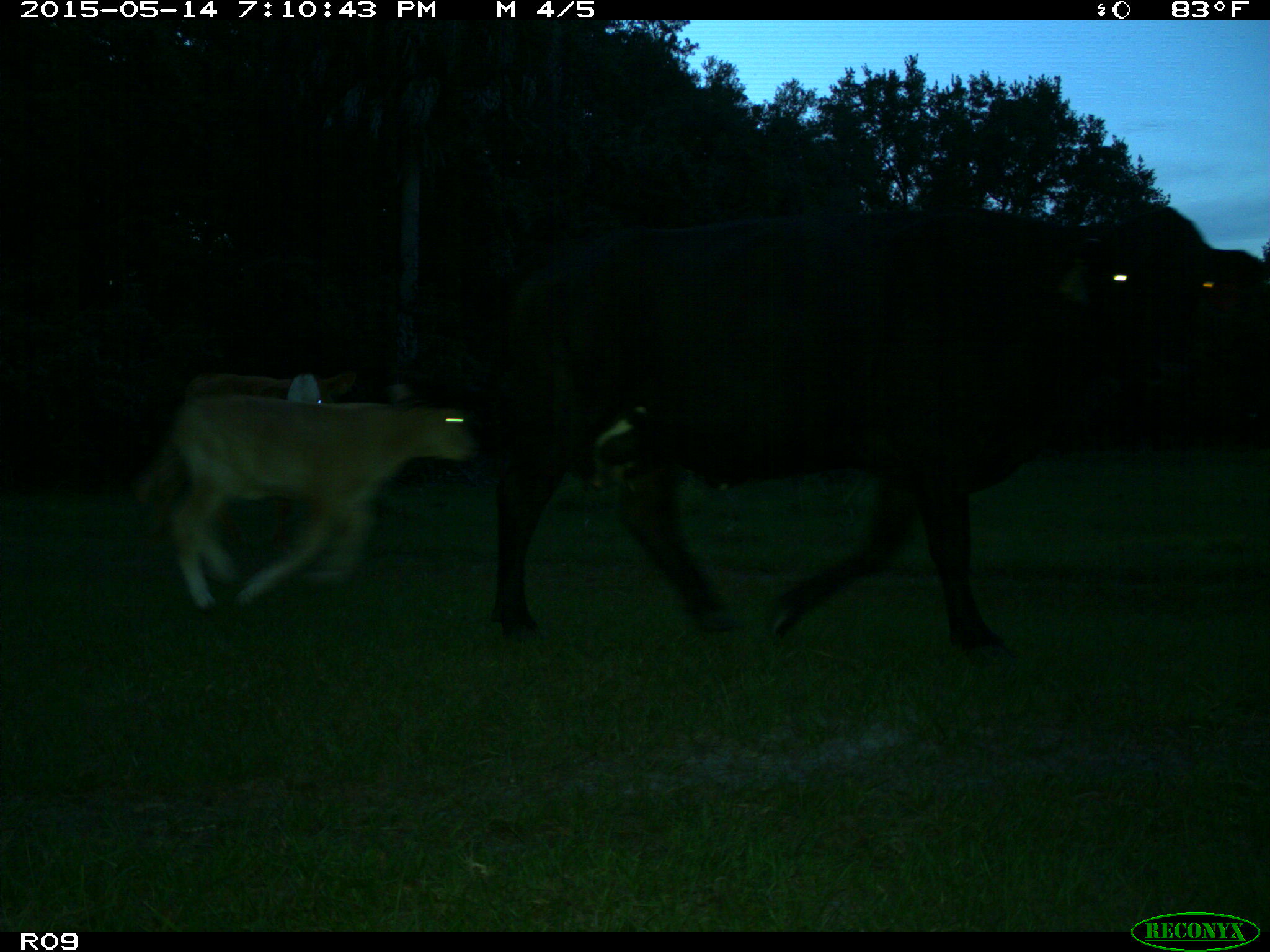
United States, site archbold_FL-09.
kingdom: Animalia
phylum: Chordata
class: Mammalia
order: Artiodactyla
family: Bovidae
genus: Bos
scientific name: Bos taurus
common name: domestic cow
Bos taurus (domestic cow).